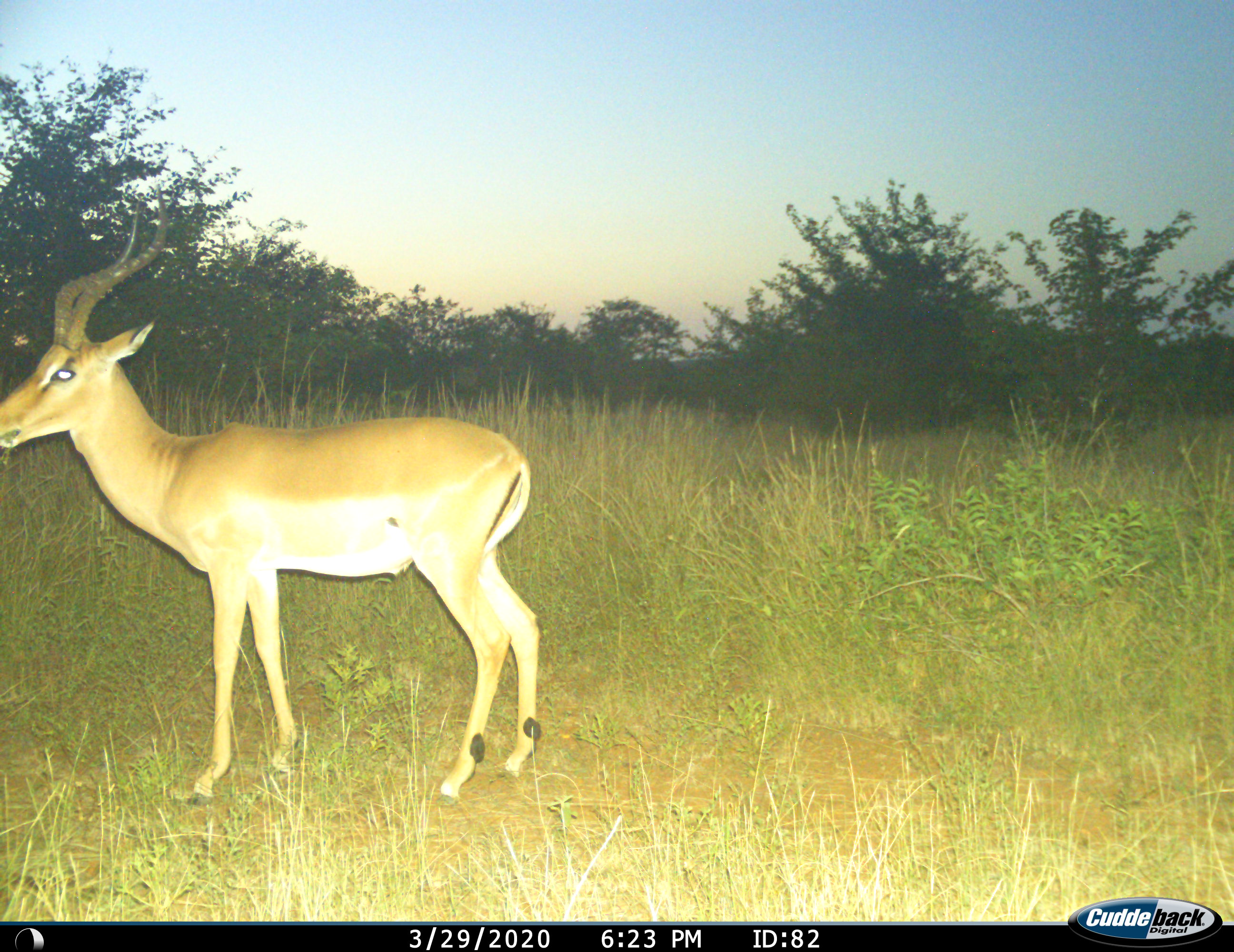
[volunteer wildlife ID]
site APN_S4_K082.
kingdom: Animalia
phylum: Chordata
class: Mammalia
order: Artiodactyla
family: Bovidae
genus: Aepyceros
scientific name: Aepyceros melampus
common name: impala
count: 1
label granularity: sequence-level